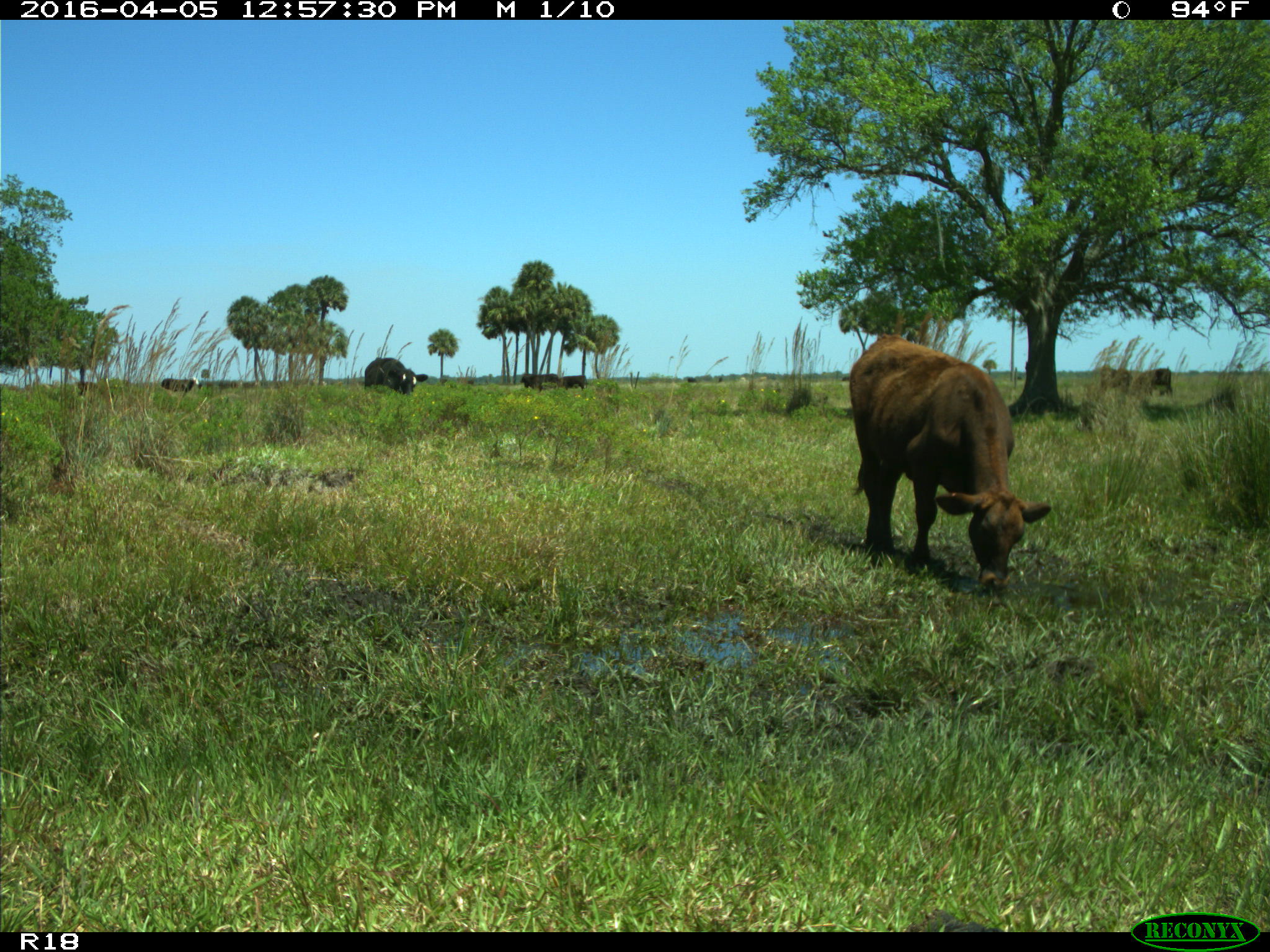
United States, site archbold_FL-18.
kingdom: Animalia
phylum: Chordata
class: Mammalia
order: Artiodactyla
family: Bovidae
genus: Bos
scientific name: Bos taurus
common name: domestic cow